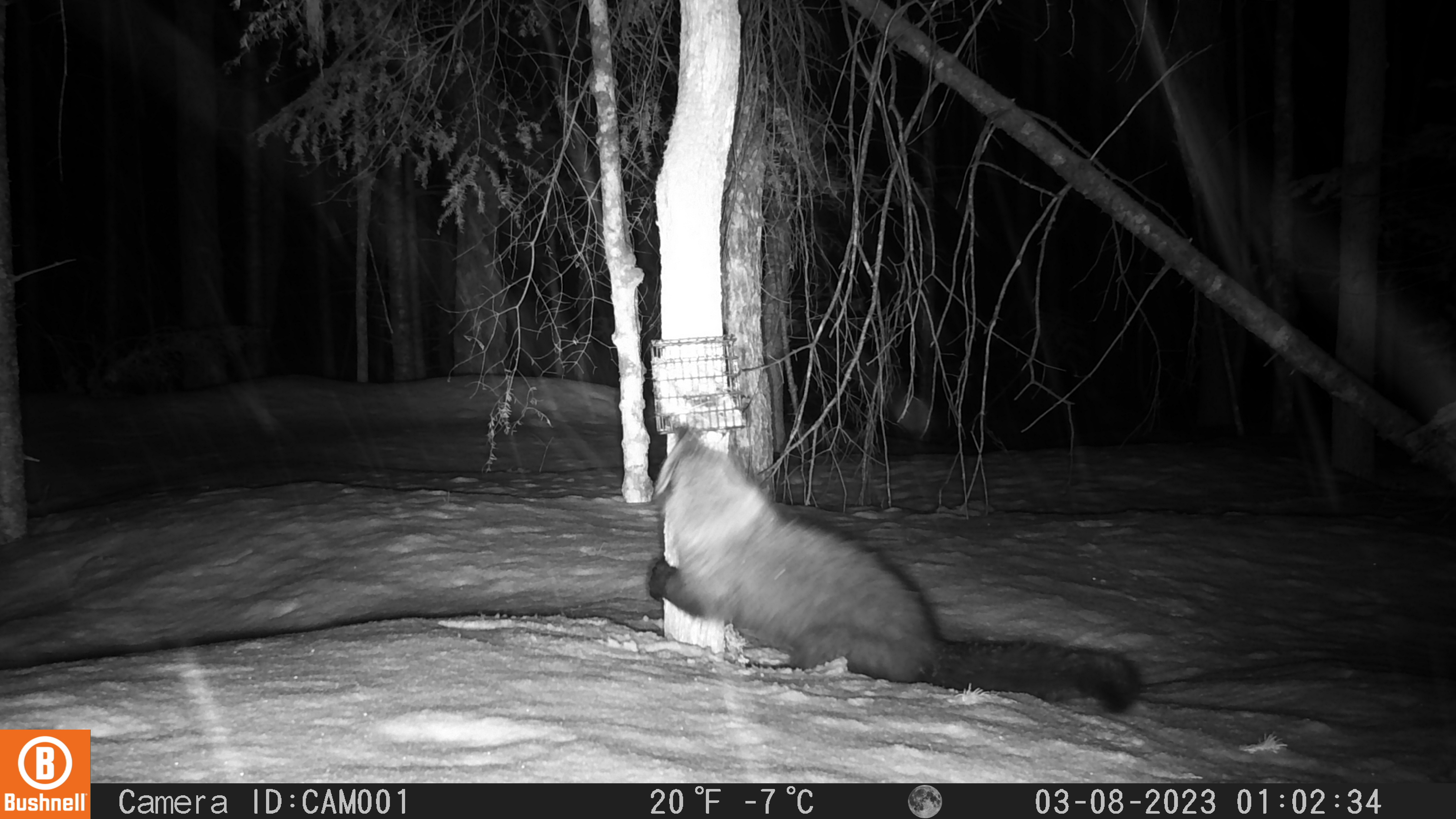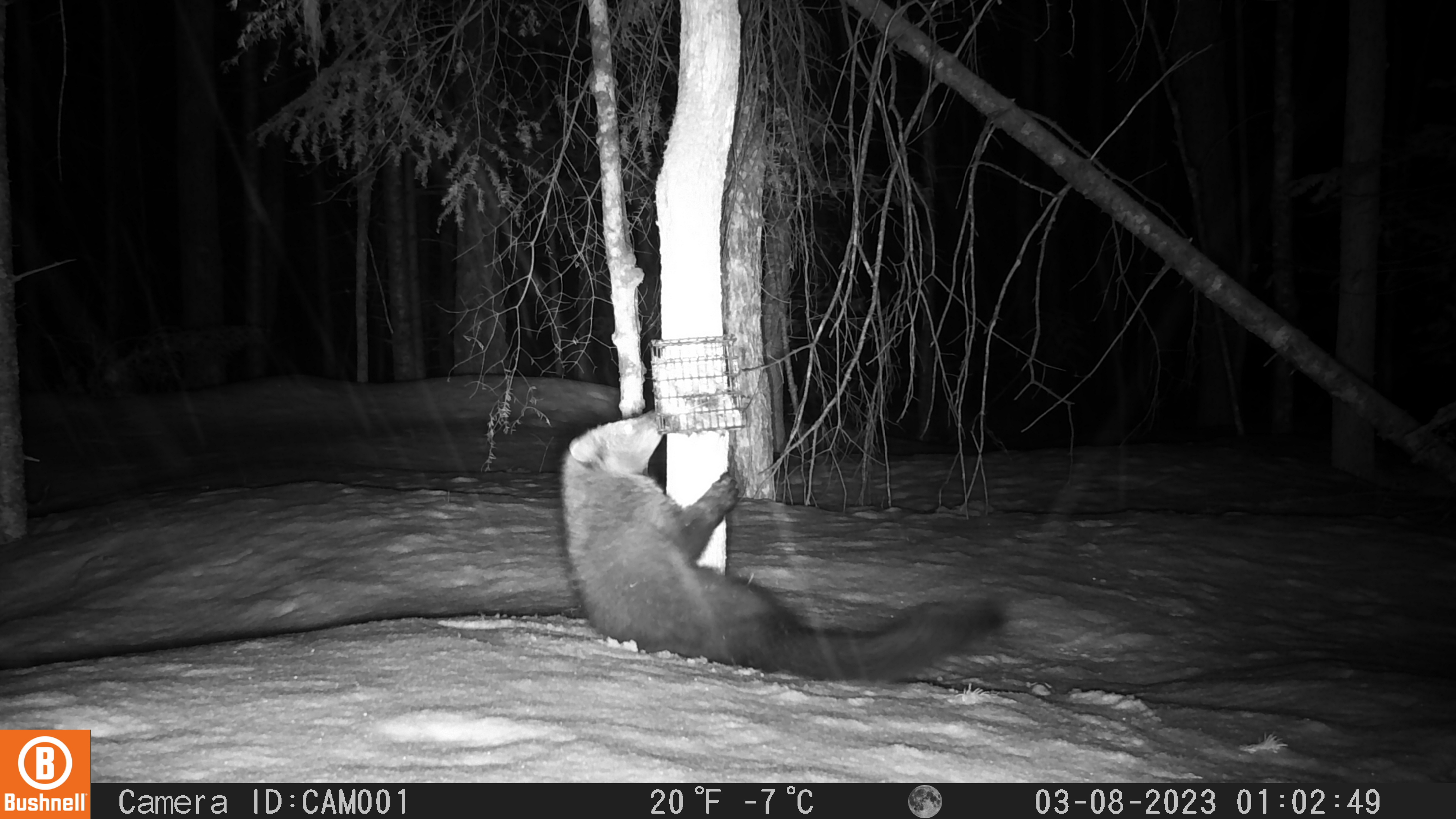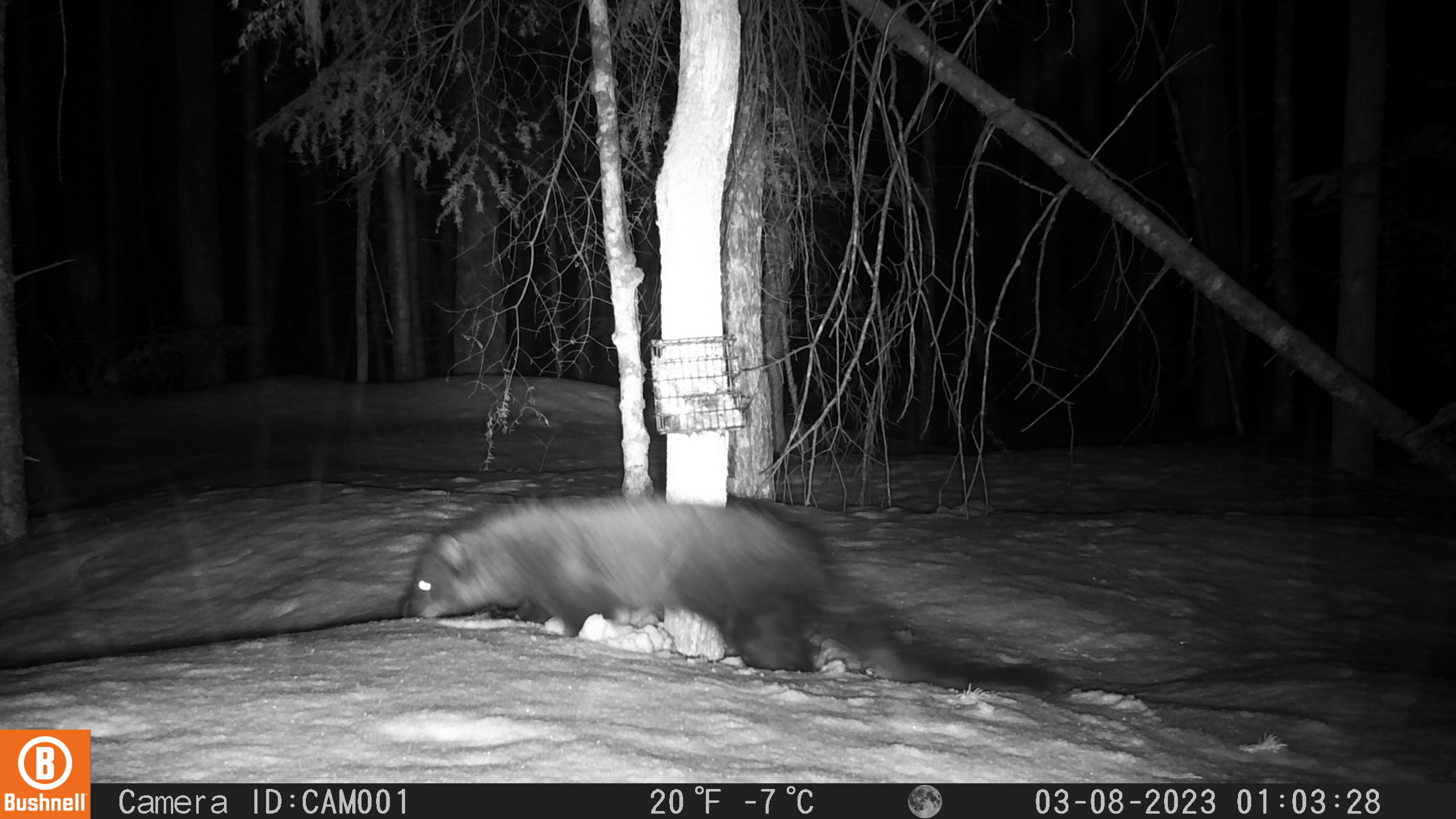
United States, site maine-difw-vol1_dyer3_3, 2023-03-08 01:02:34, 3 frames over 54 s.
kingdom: Animalia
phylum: Chordata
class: Mammalia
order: Carnivora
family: Mustelidae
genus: Pekania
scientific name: Pekania pennanti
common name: fisher